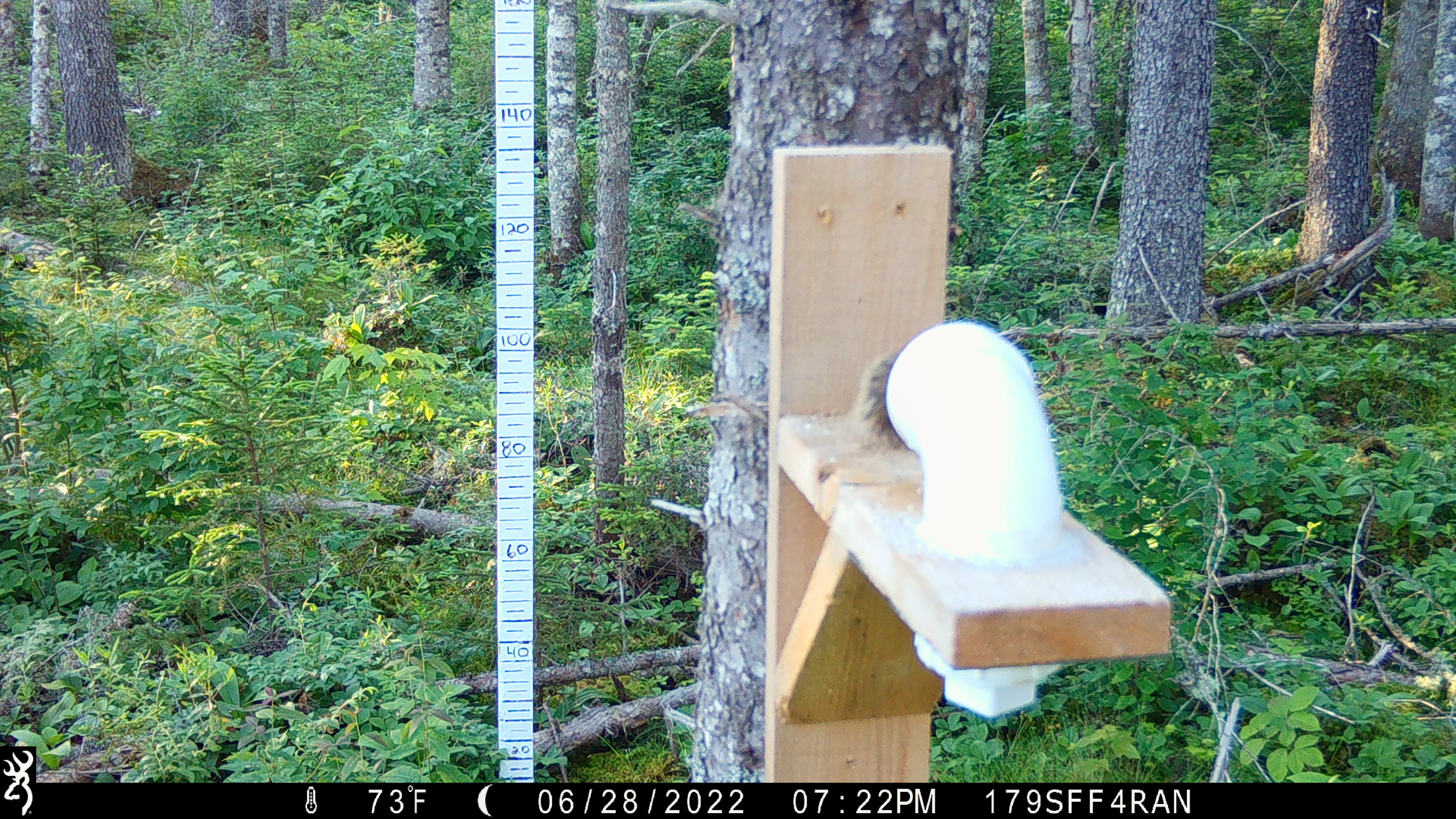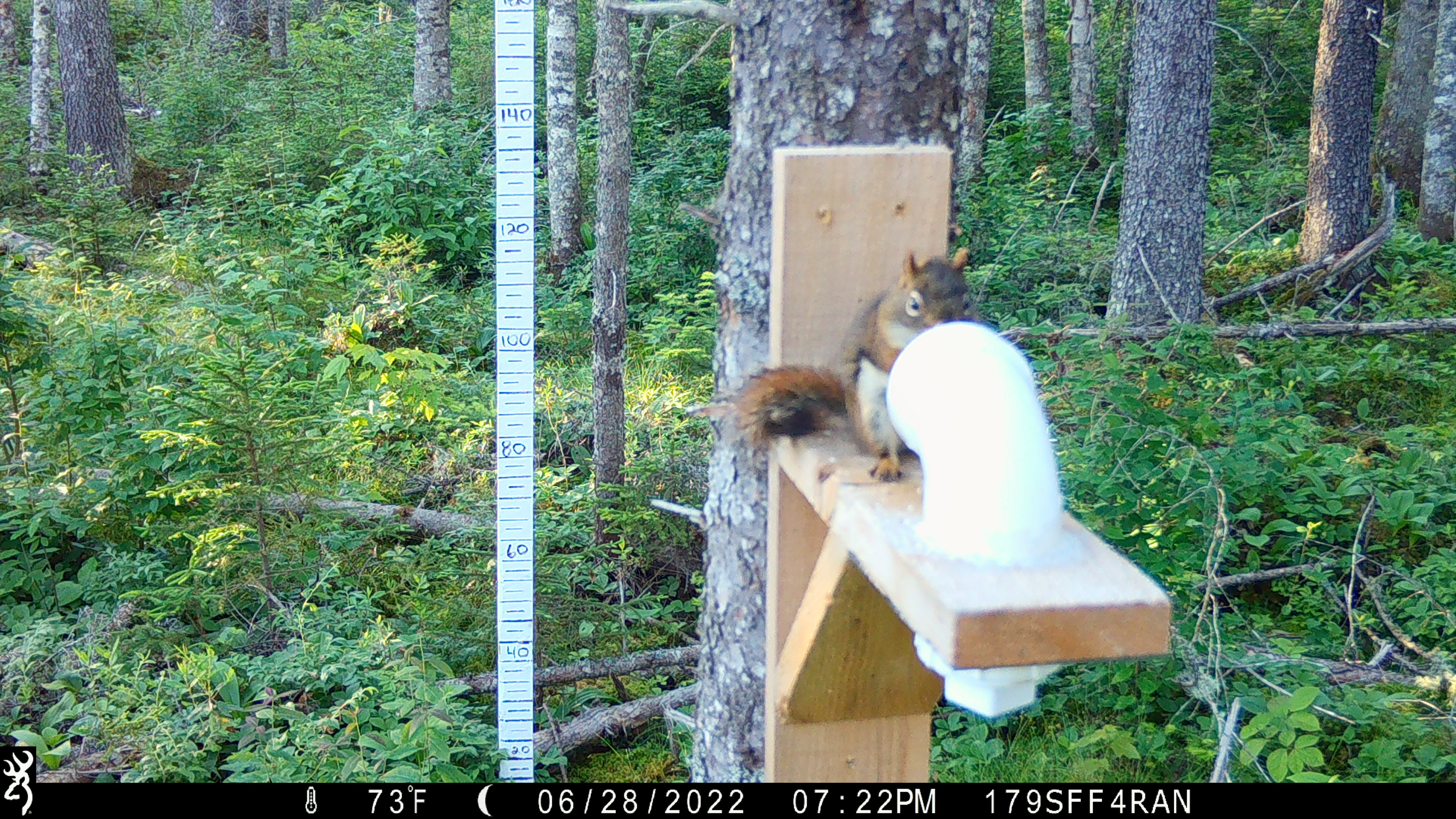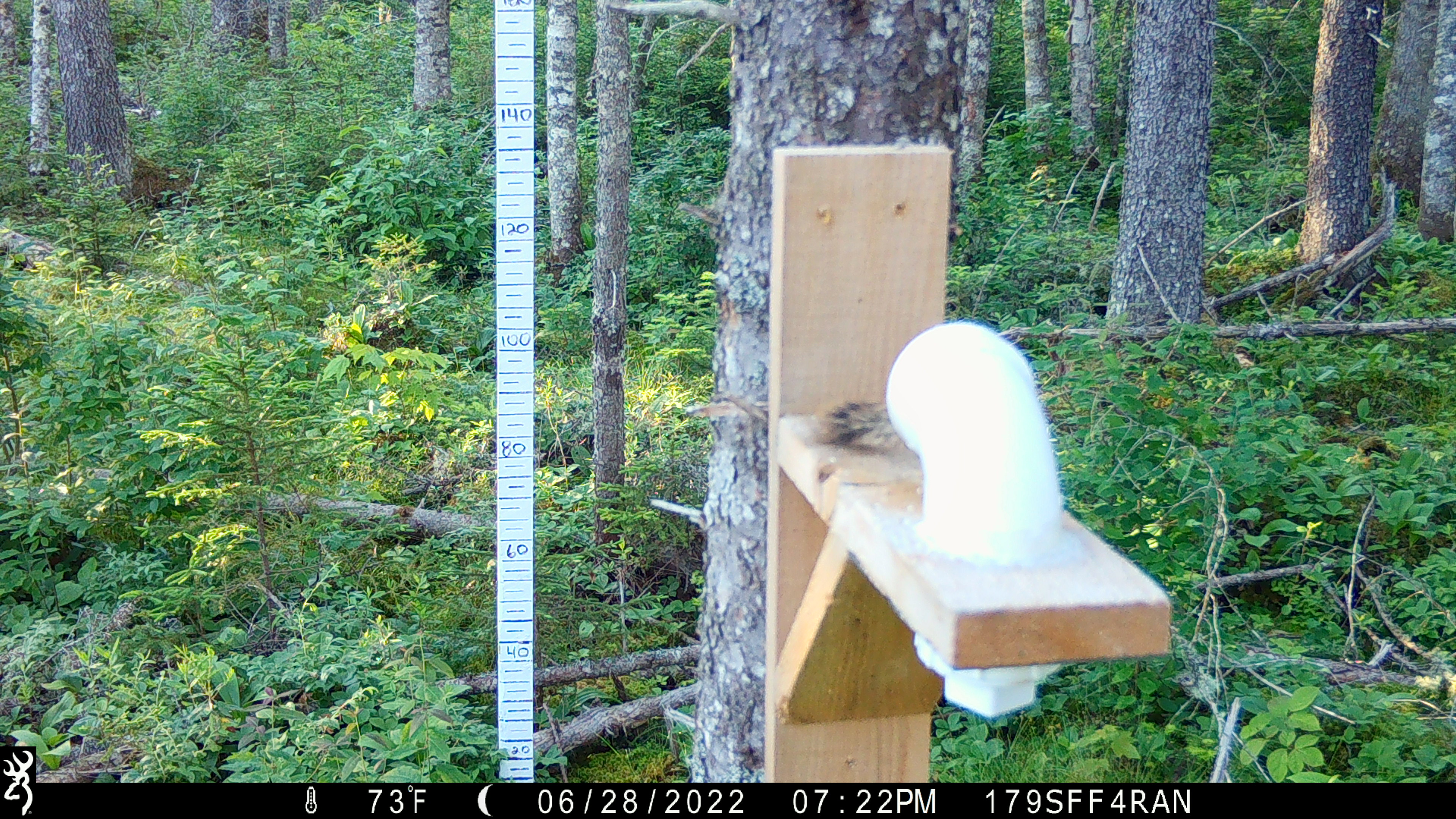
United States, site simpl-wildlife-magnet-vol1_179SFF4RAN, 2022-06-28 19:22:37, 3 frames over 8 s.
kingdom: Animalia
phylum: Chordata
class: Mammalia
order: Rodentia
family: Sciuridae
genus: Tamiasciurus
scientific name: Tamiasciurus hudsonicus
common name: red squirrel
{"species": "red squirrel (Tamiasciurus hudsonicus)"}